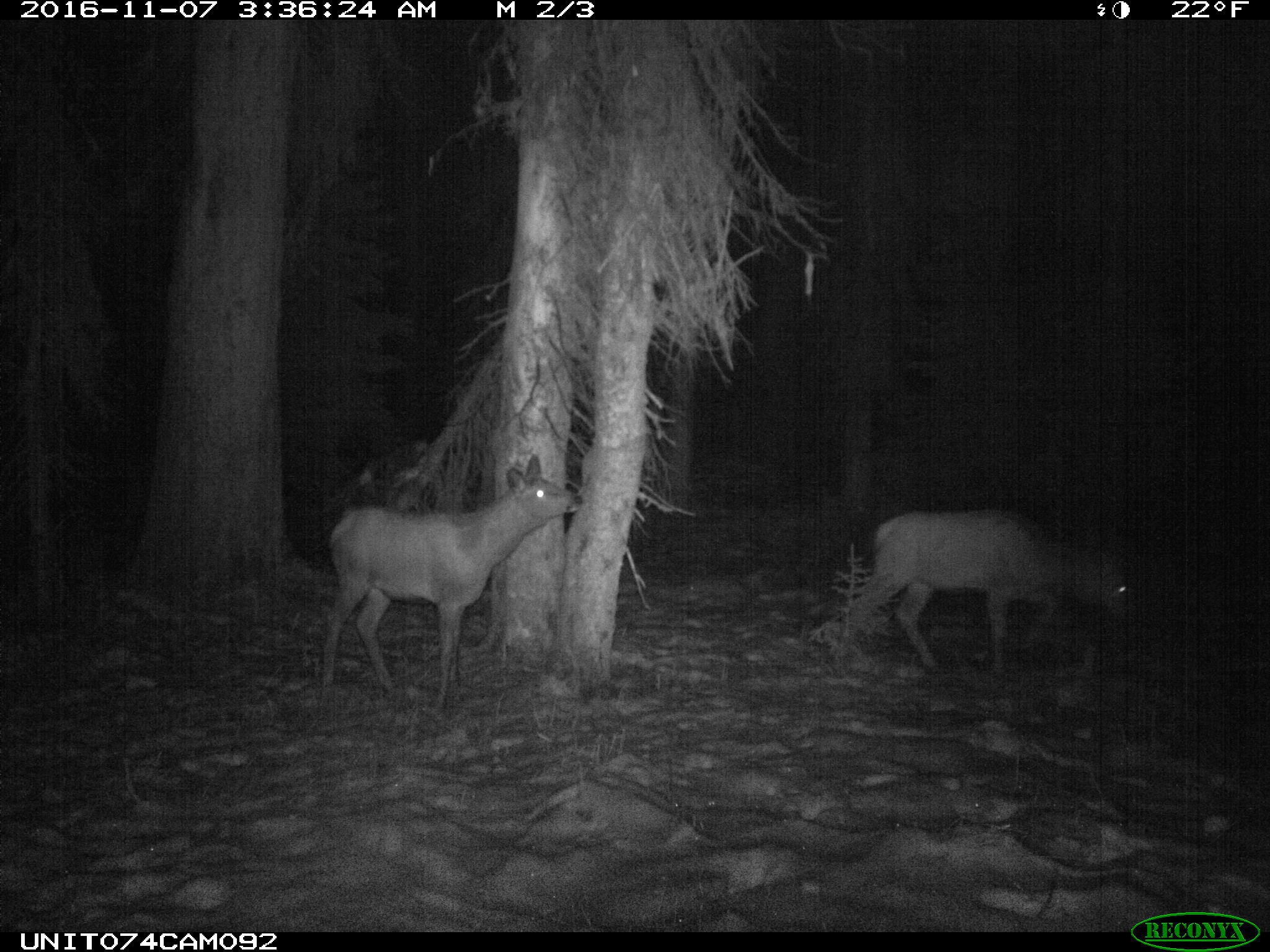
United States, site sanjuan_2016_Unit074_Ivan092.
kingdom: Animalia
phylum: Chordata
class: Mammalia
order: Artiodactyla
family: Cervidae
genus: Cervus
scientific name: Cervus elaphus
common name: red deer